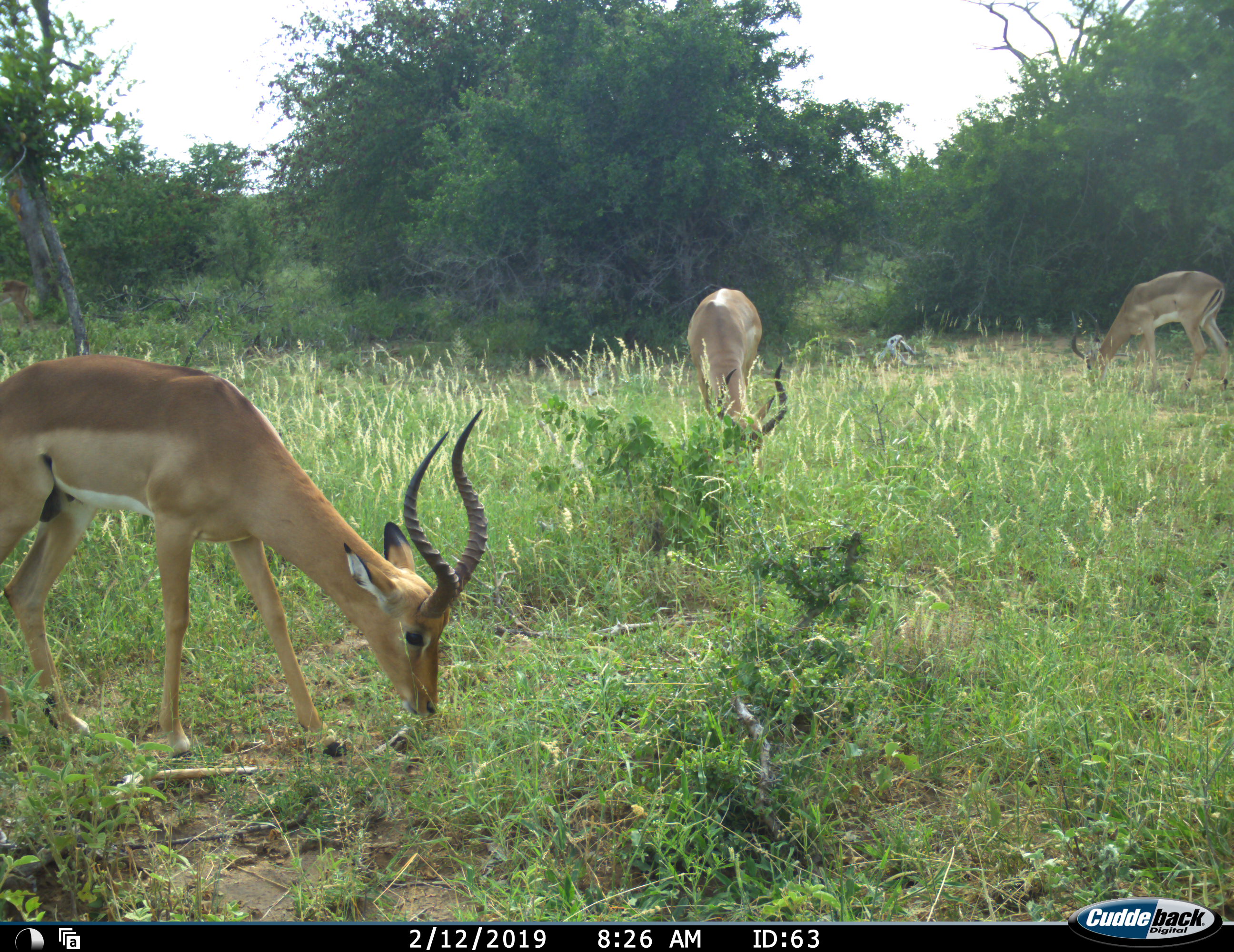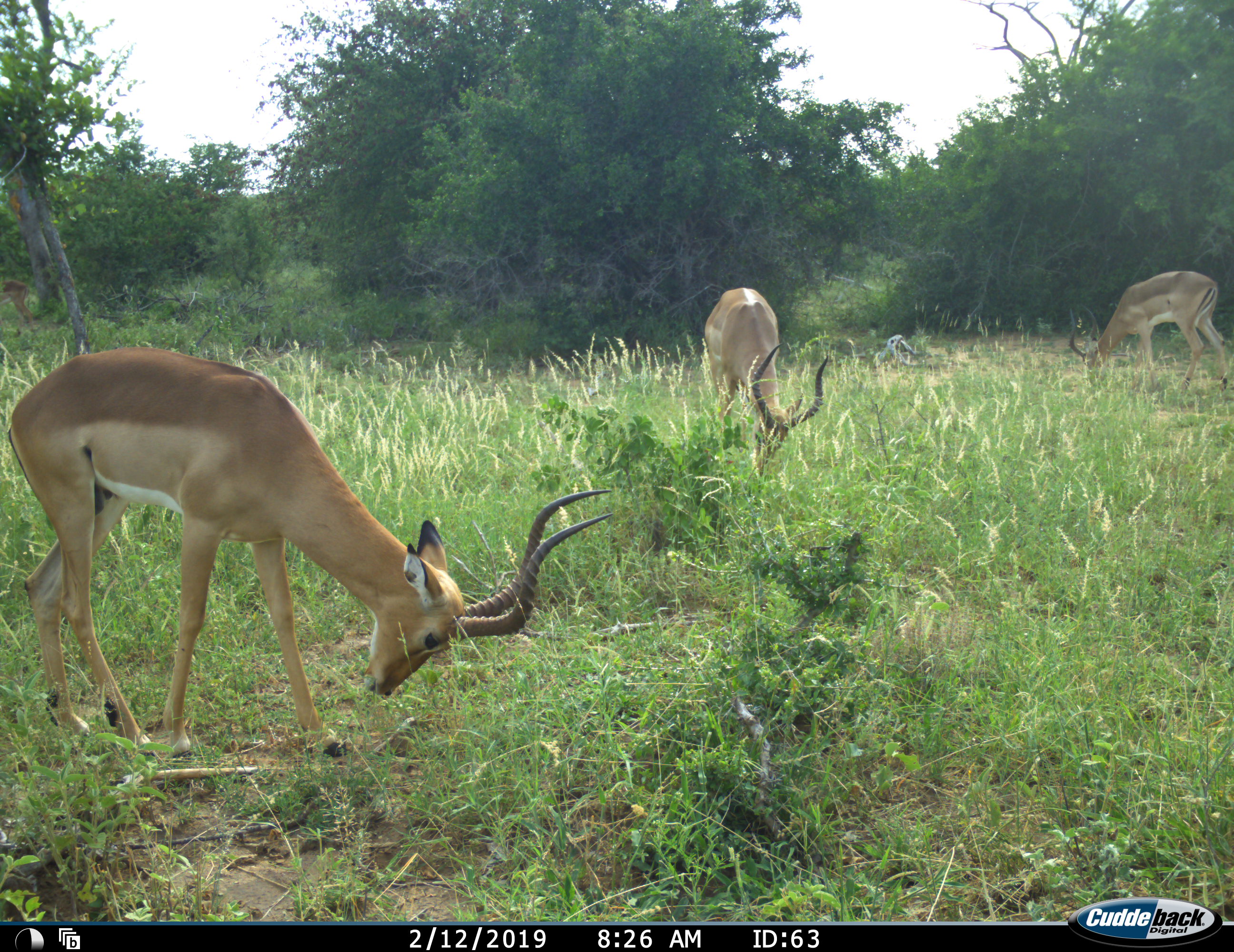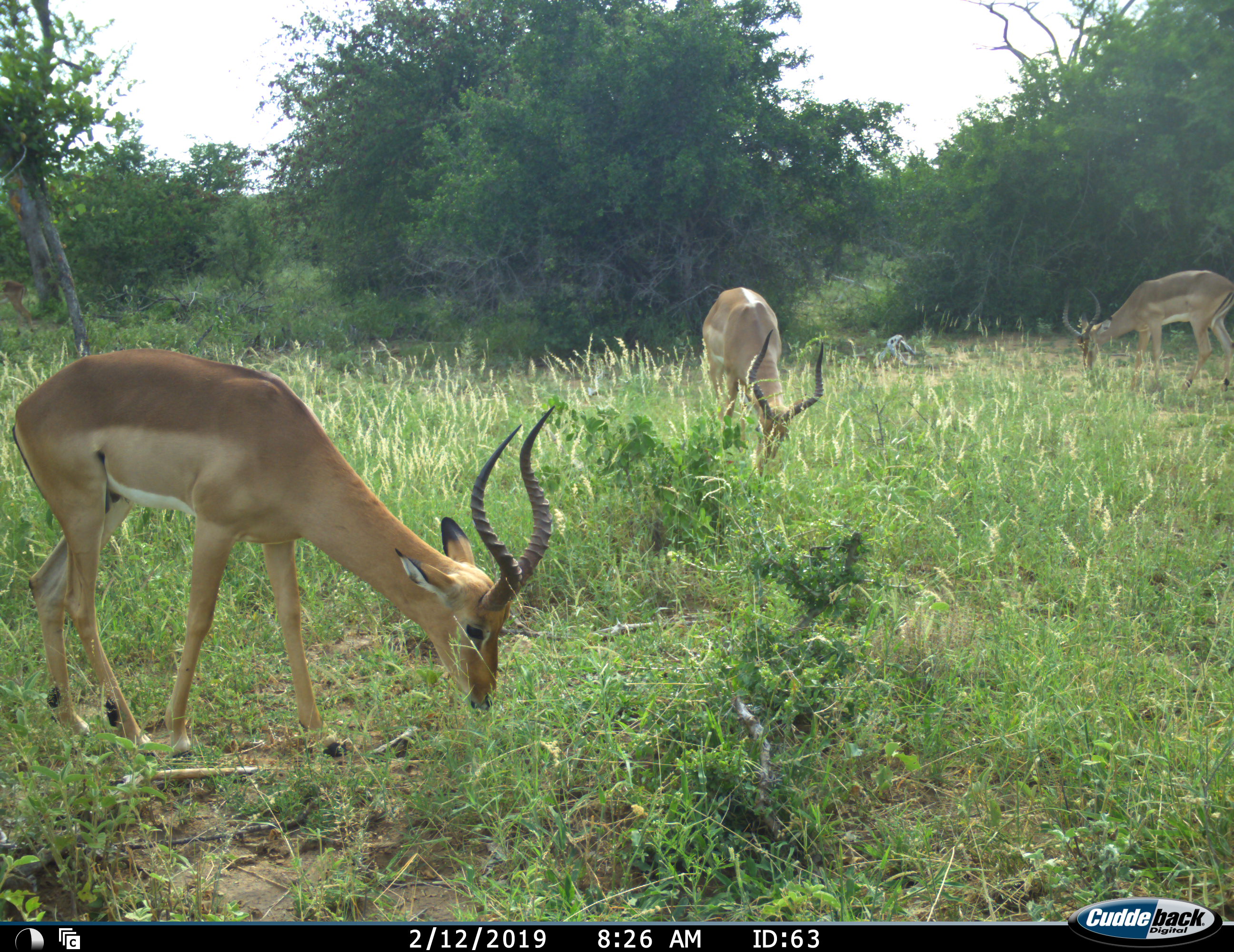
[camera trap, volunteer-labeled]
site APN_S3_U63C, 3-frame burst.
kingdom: Animalia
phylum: Chordata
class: Mammalia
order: Artiodactyla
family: Bovidae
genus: Aepyceros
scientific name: Aepyceros melampus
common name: impala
Impala (Aepyceros melampus), count 3. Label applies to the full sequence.